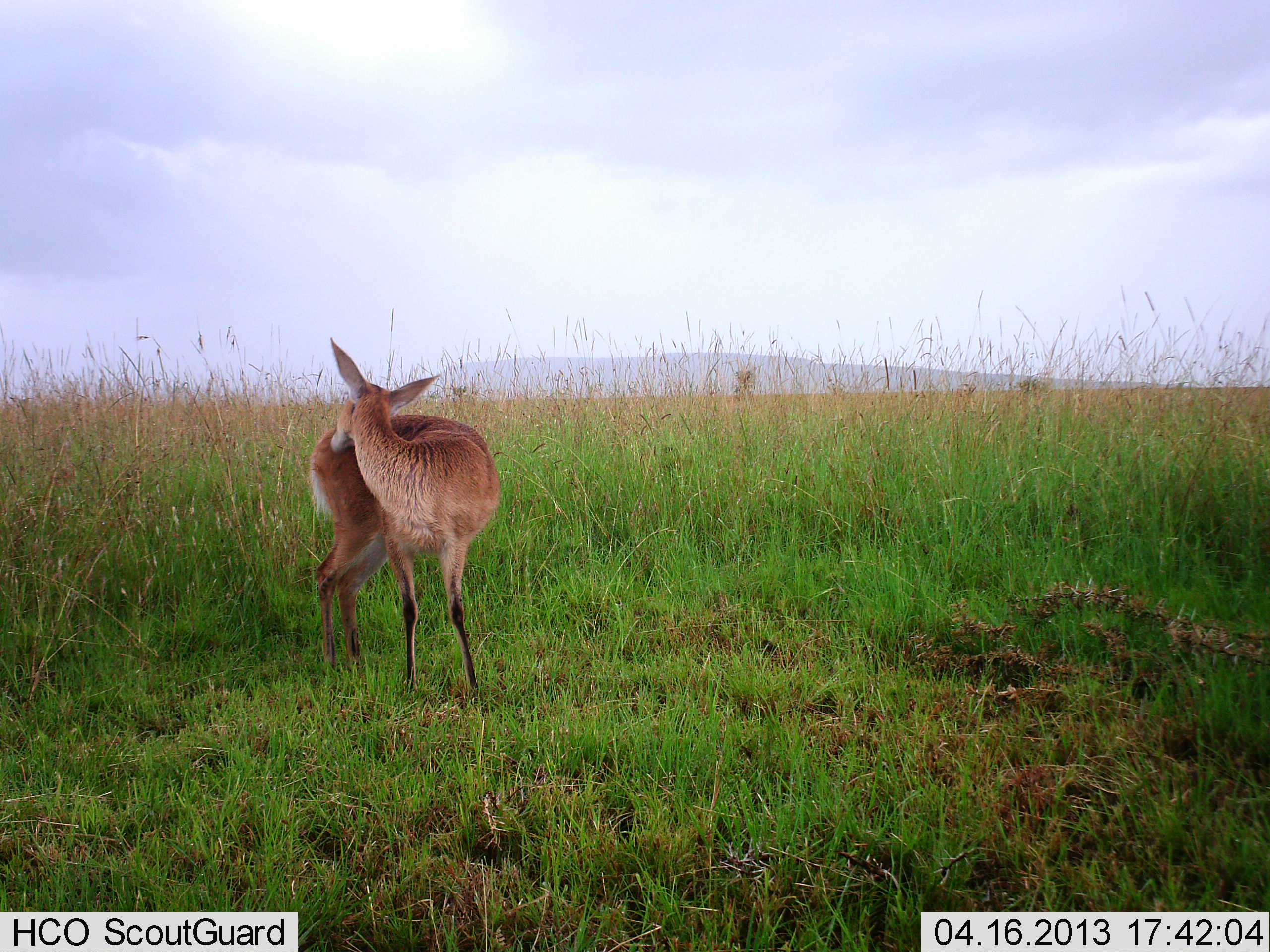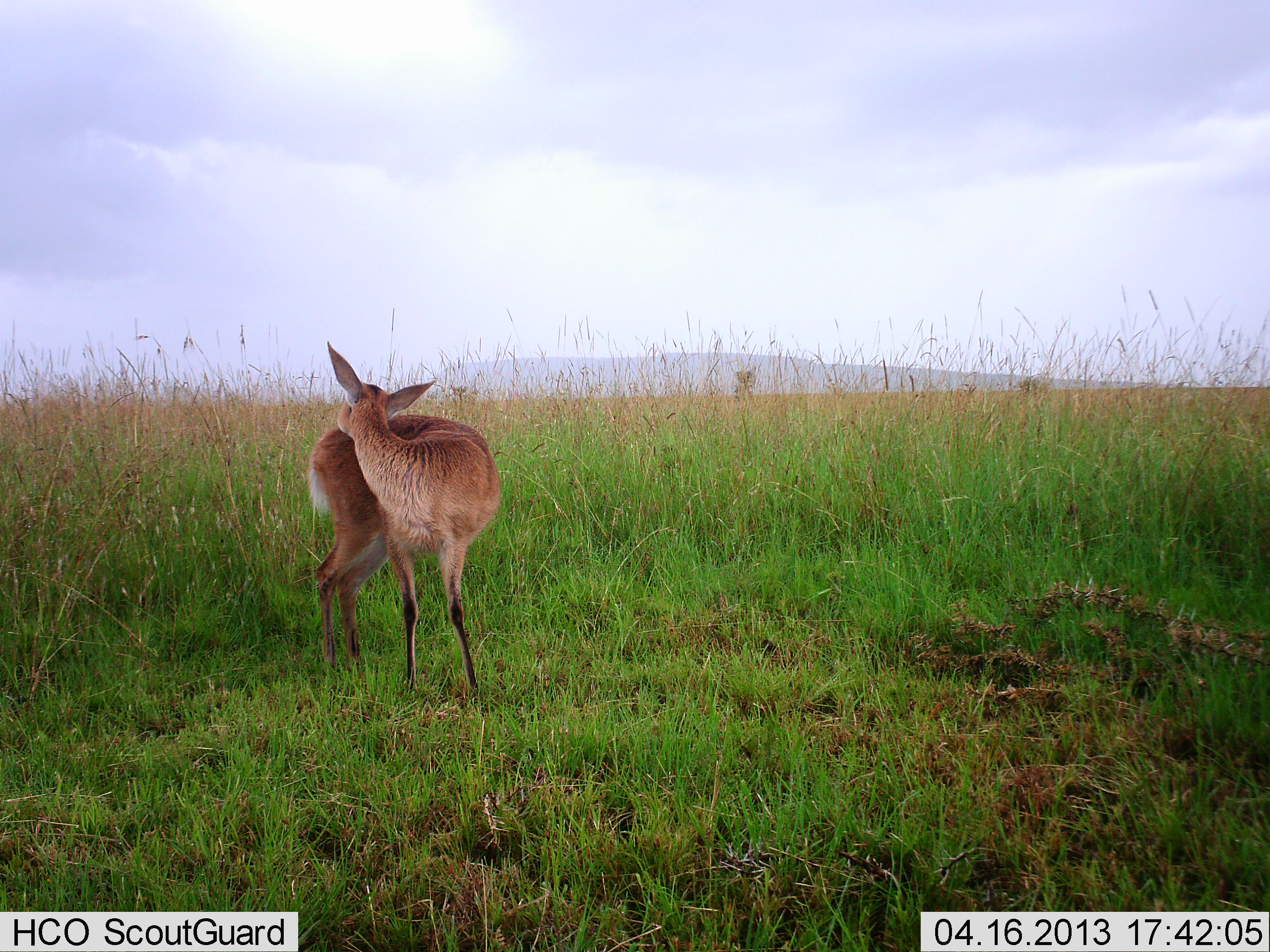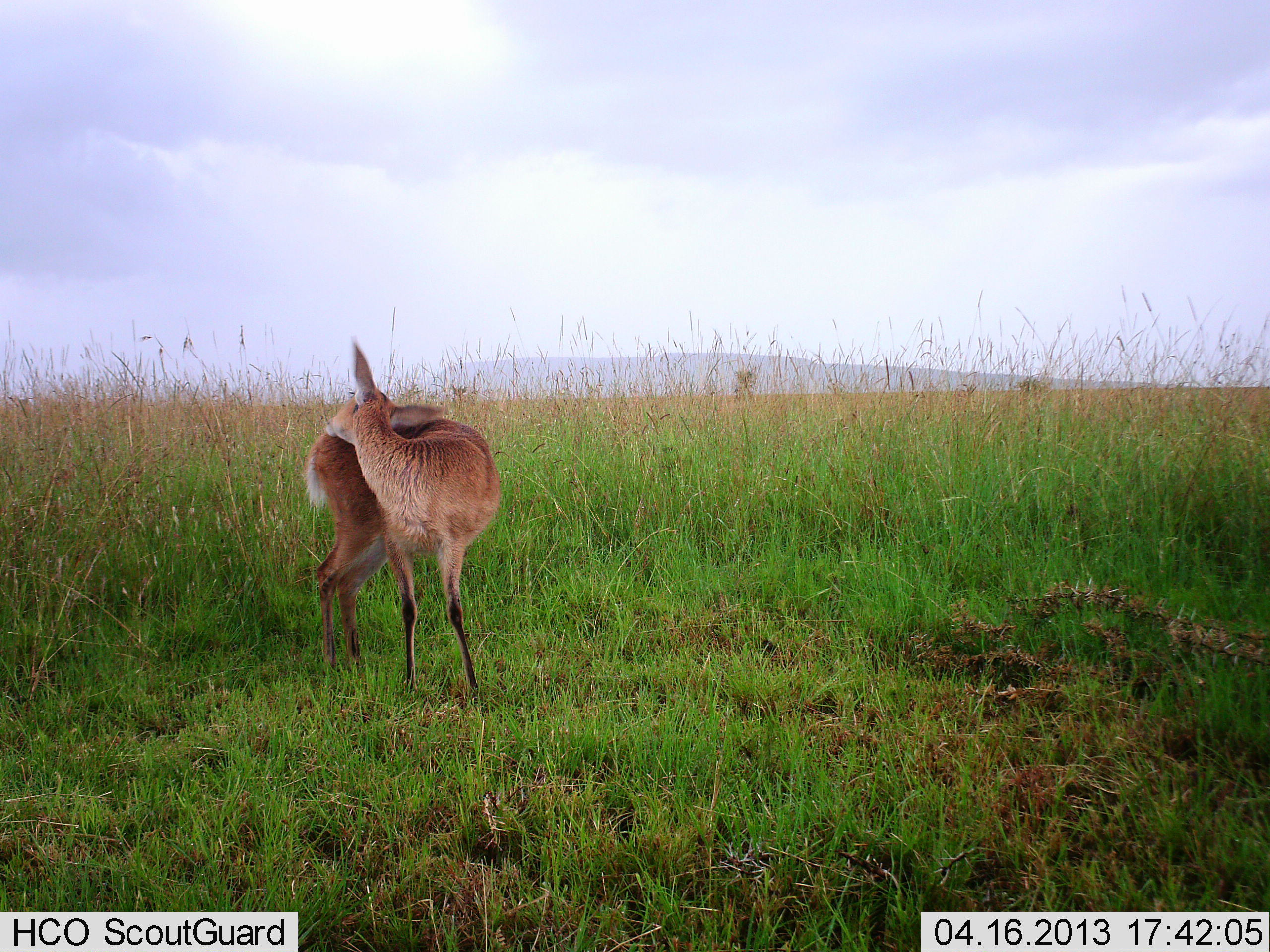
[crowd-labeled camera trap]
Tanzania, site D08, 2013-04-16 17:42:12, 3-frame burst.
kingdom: Animalia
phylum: Chordata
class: Mammalia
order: Artiodactyla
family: Bovidae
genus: Redunca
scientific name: Redunca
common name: reedbuck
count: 1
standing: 100%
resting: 0%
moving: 10%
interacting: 0%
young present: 0%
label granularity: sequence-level